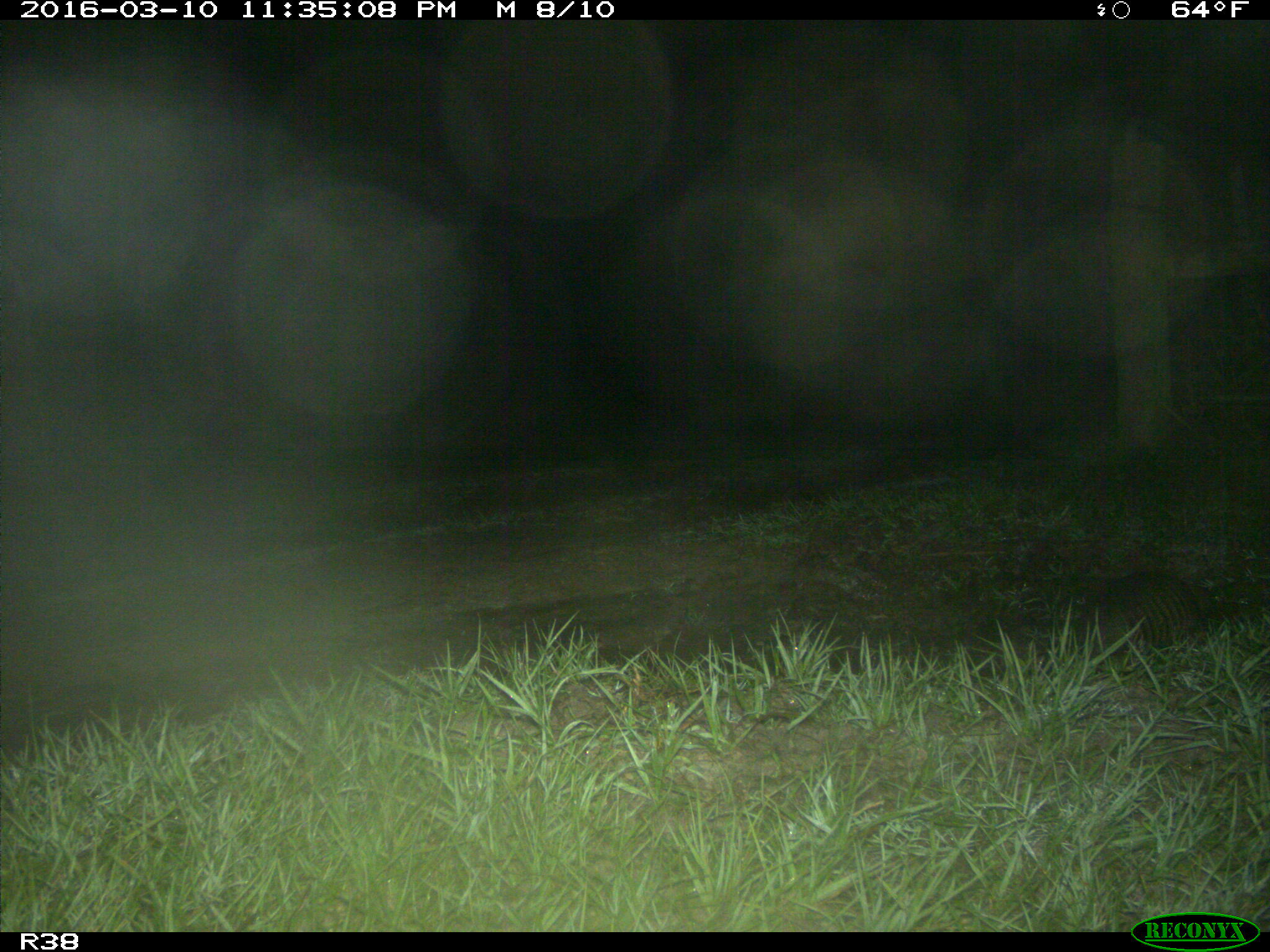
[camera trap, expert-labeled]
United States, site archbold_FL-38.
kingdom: Animalia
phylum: Chordata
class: Mammalia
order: Cingulata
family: Dasypodidae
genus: Dasypus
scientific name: Dasypus novemcinctus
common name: nine-banded armadillo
Dasypus novemcinctus (nine-banded armadillo).